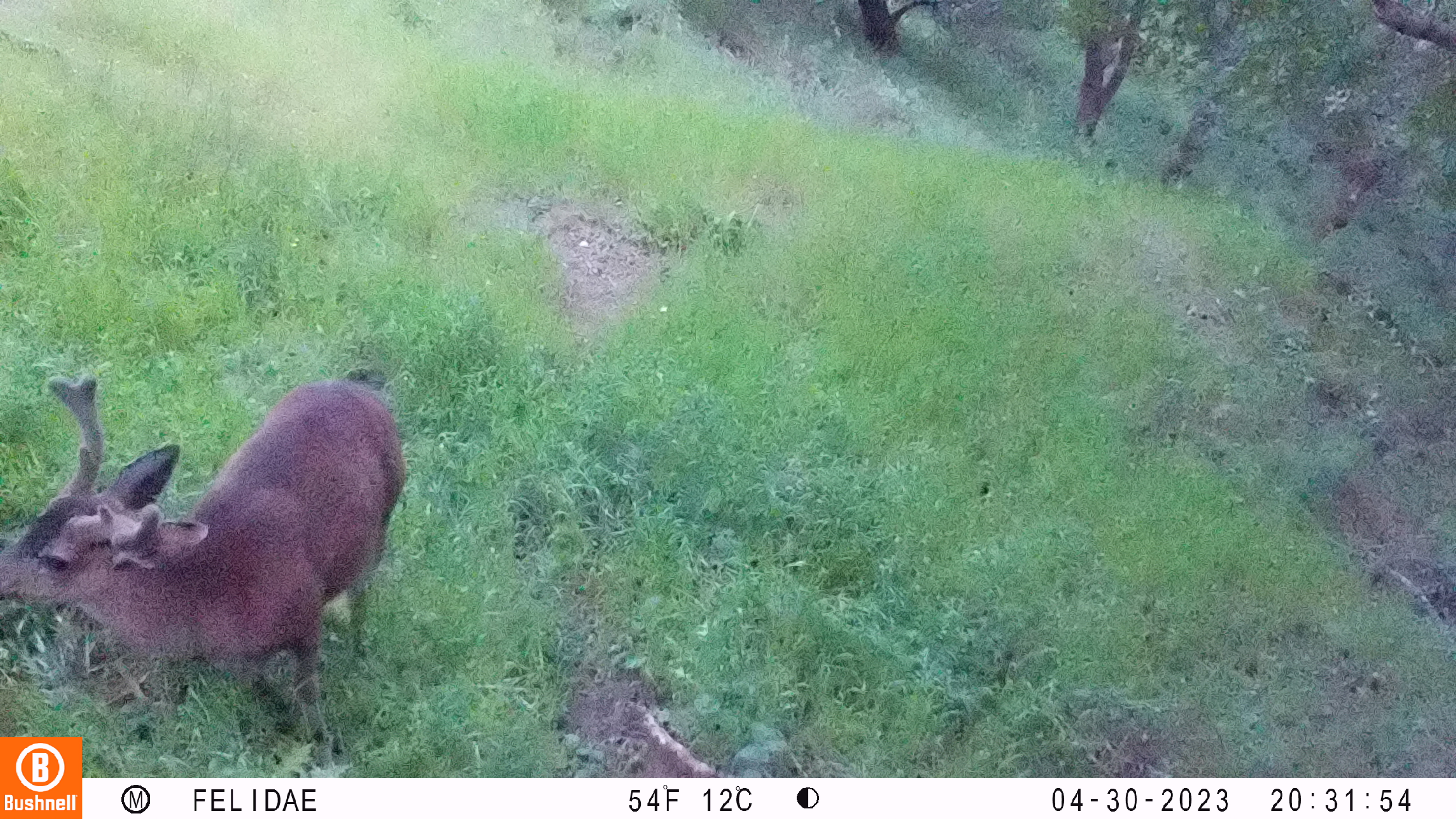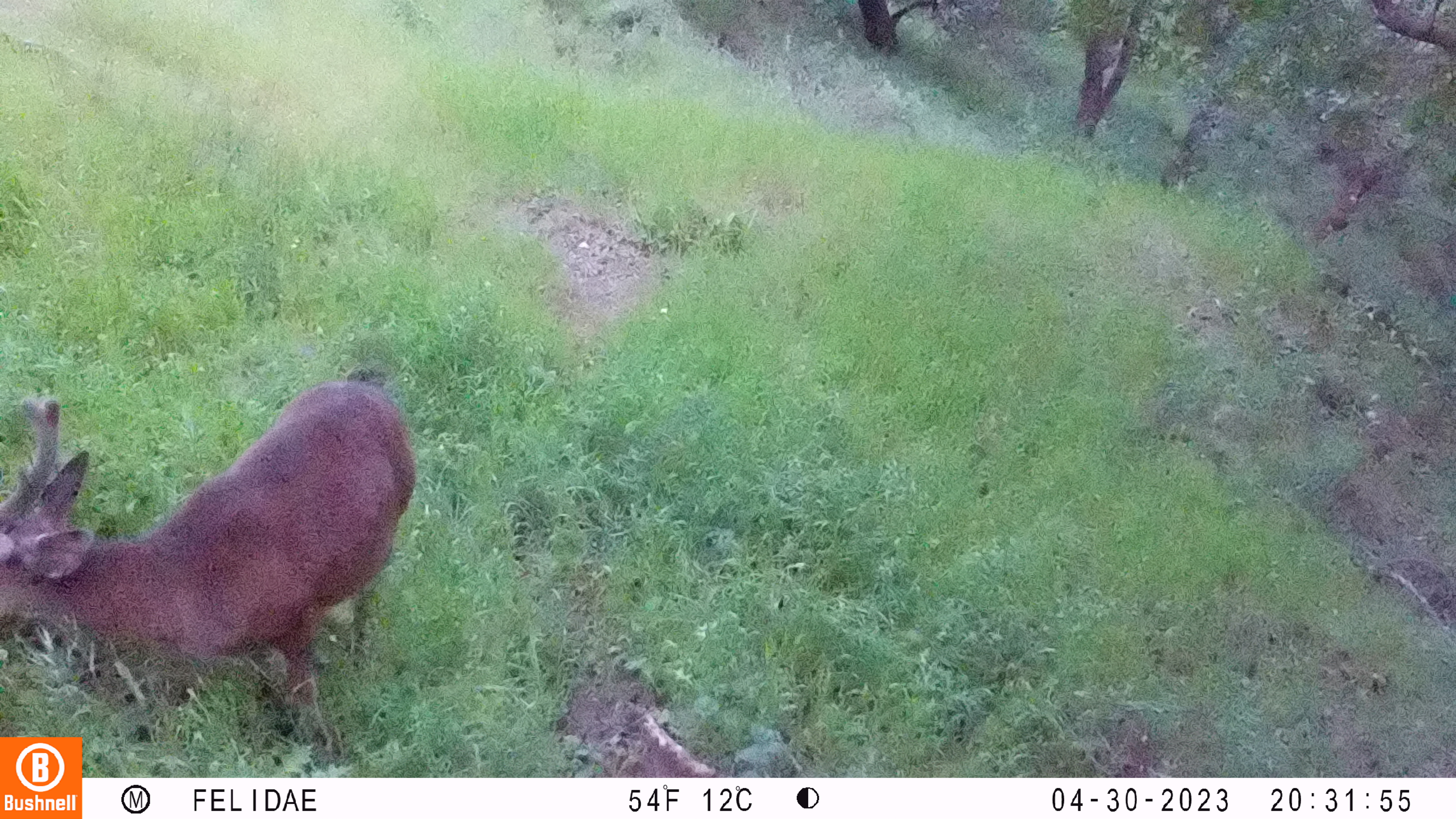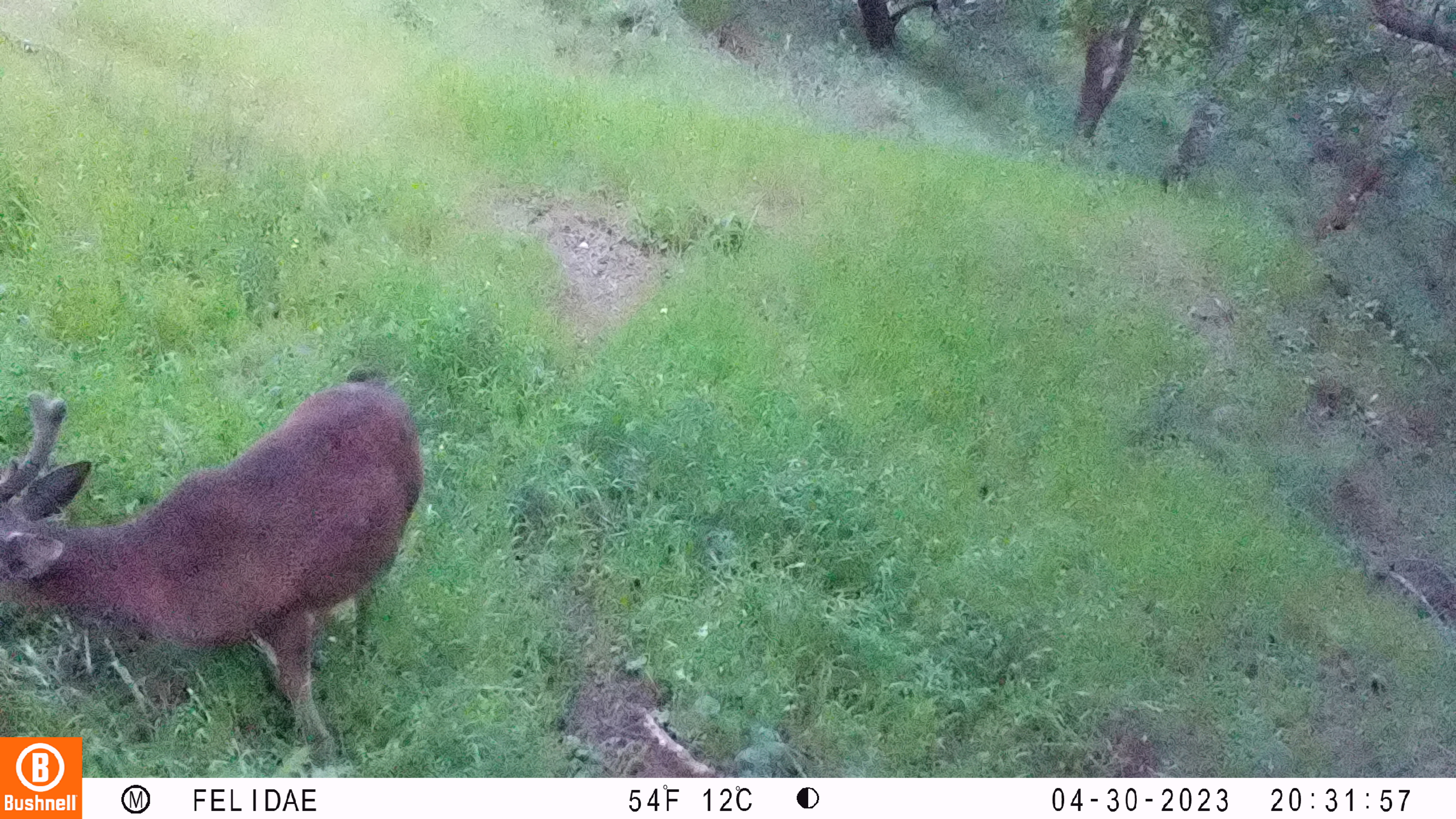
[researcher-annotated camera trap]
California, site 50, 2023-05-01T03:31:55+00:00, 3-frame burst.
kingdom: Animalia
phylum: Chordata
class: Mammalia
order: Artiodactyla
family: Cervidae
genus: Odocoileus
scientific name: Odocoileus hemionus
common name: mule deer